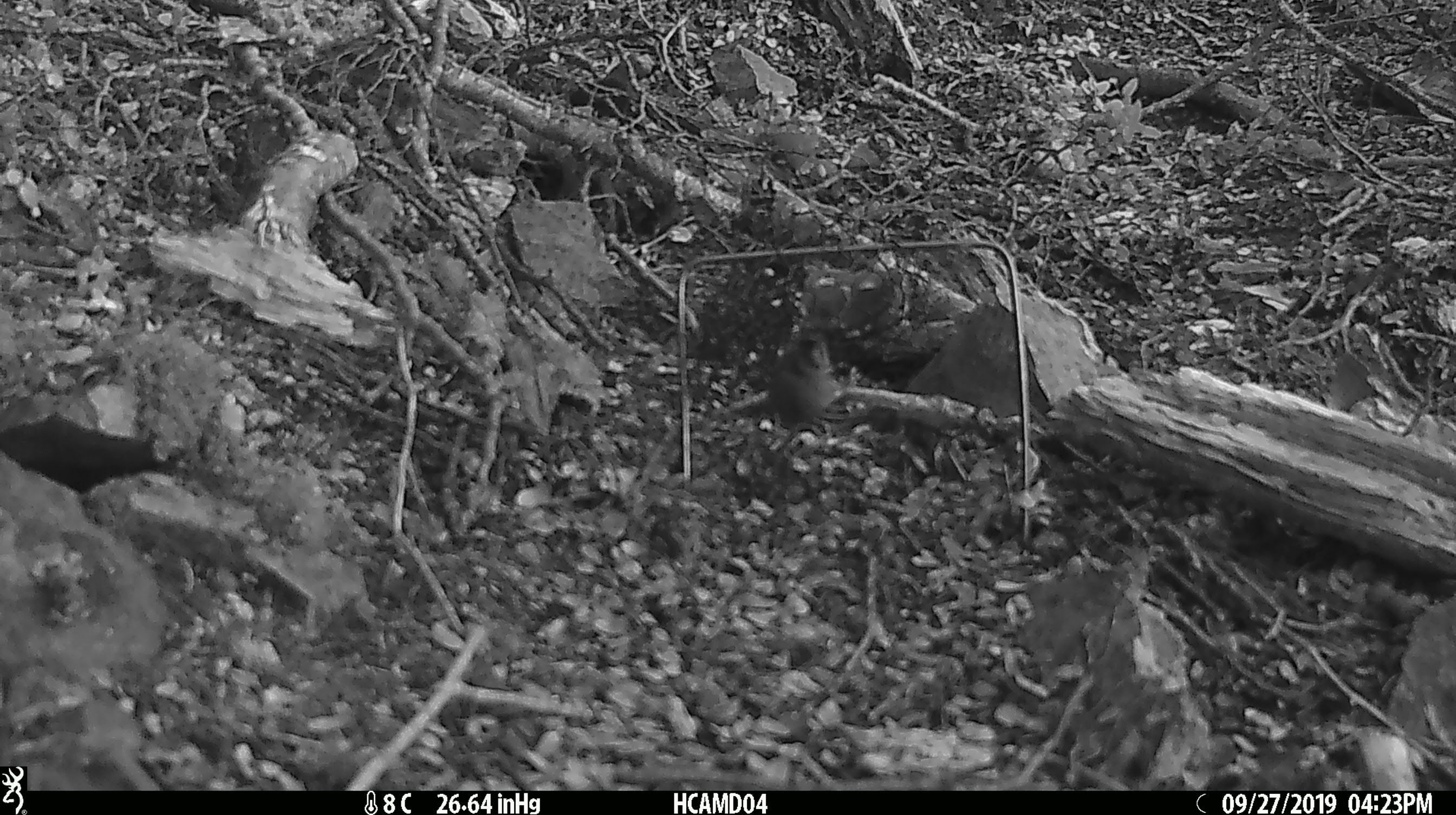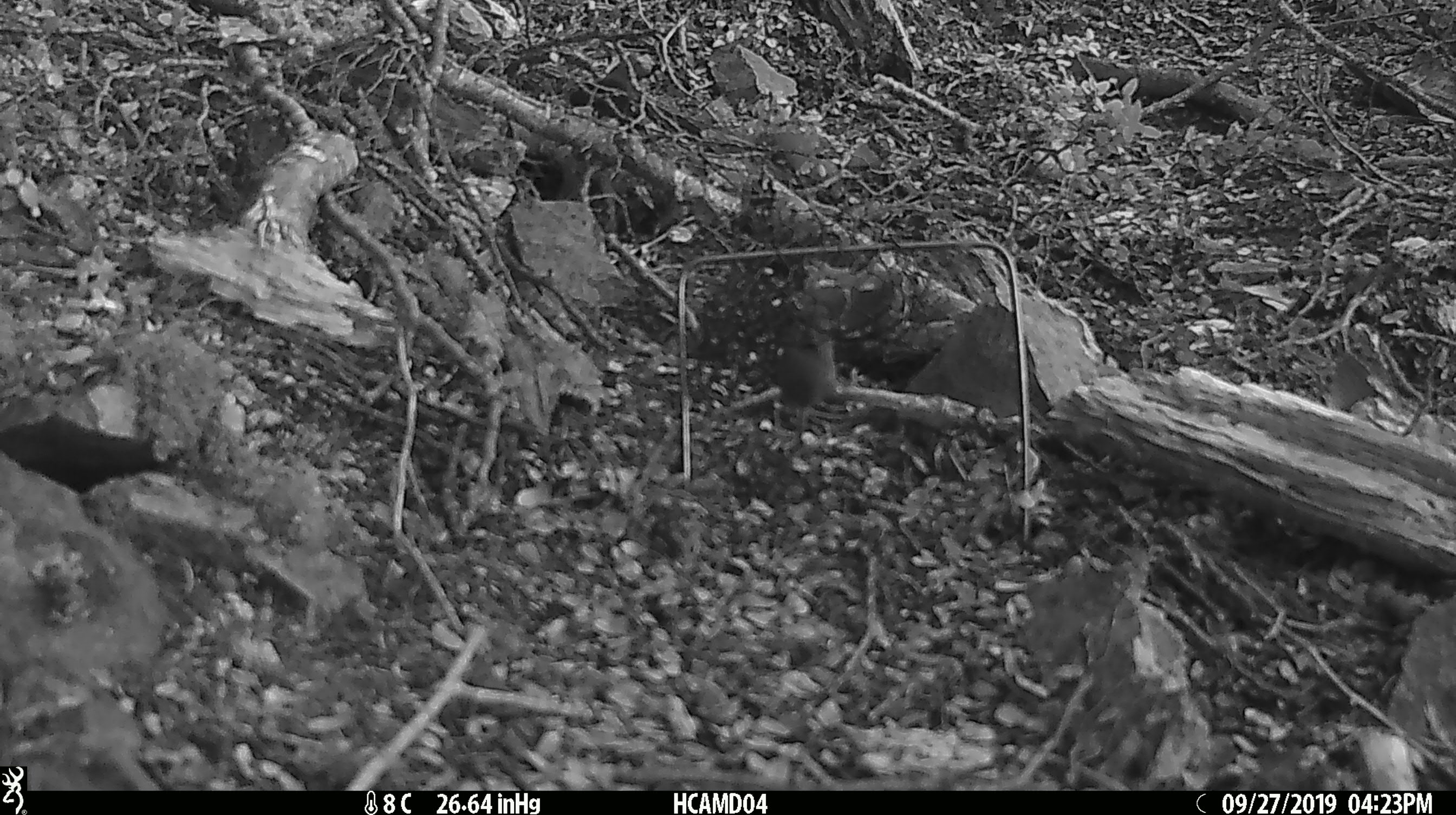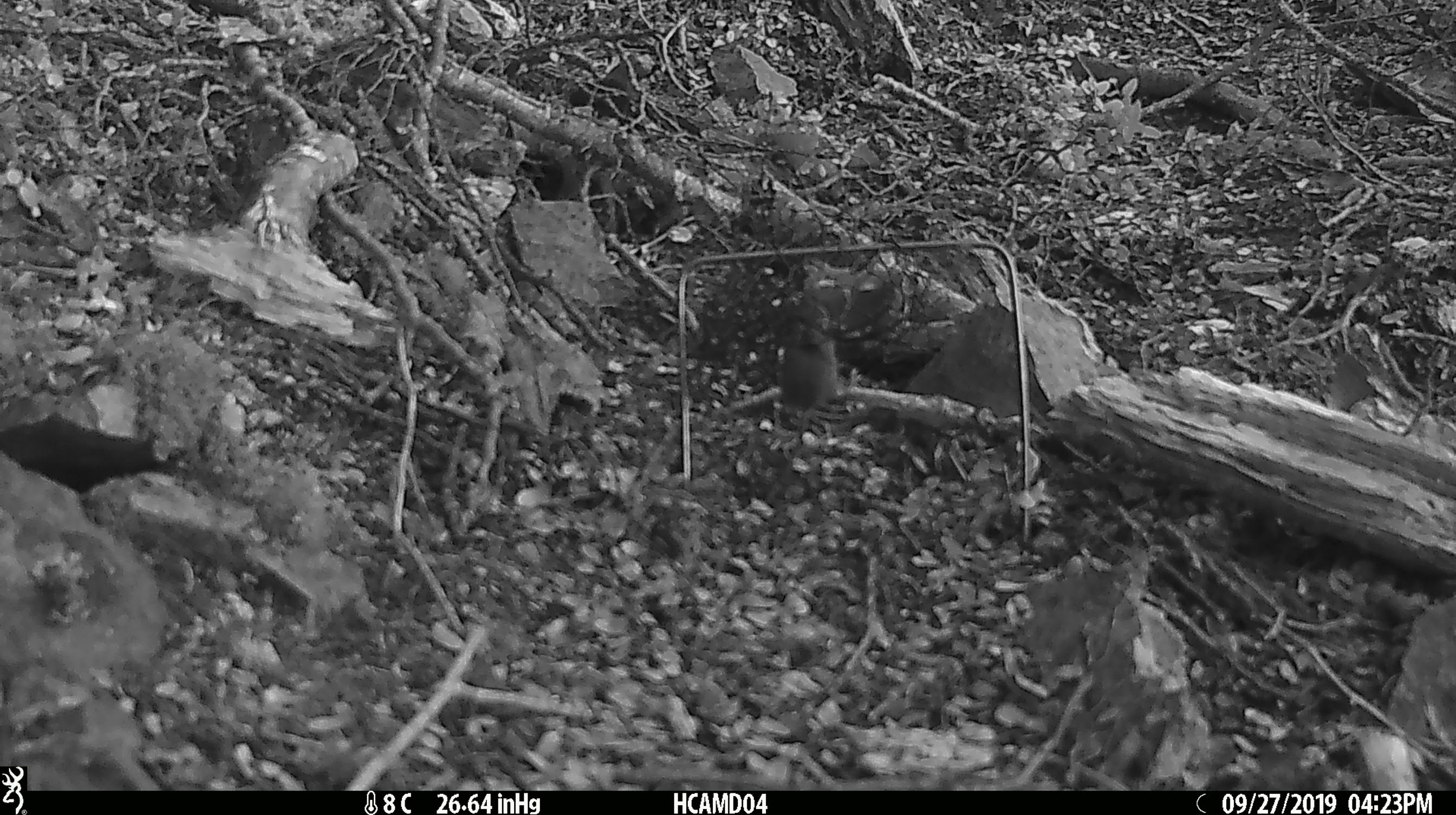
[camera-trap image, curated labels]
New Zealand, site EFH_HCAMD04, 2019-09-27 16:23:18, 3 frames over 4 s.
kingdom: Animalia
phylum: Chordata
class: Mammalia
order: Rodentia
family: Muridae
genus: Mus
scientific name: Mus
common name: mouse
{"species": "mouse (Mus)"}